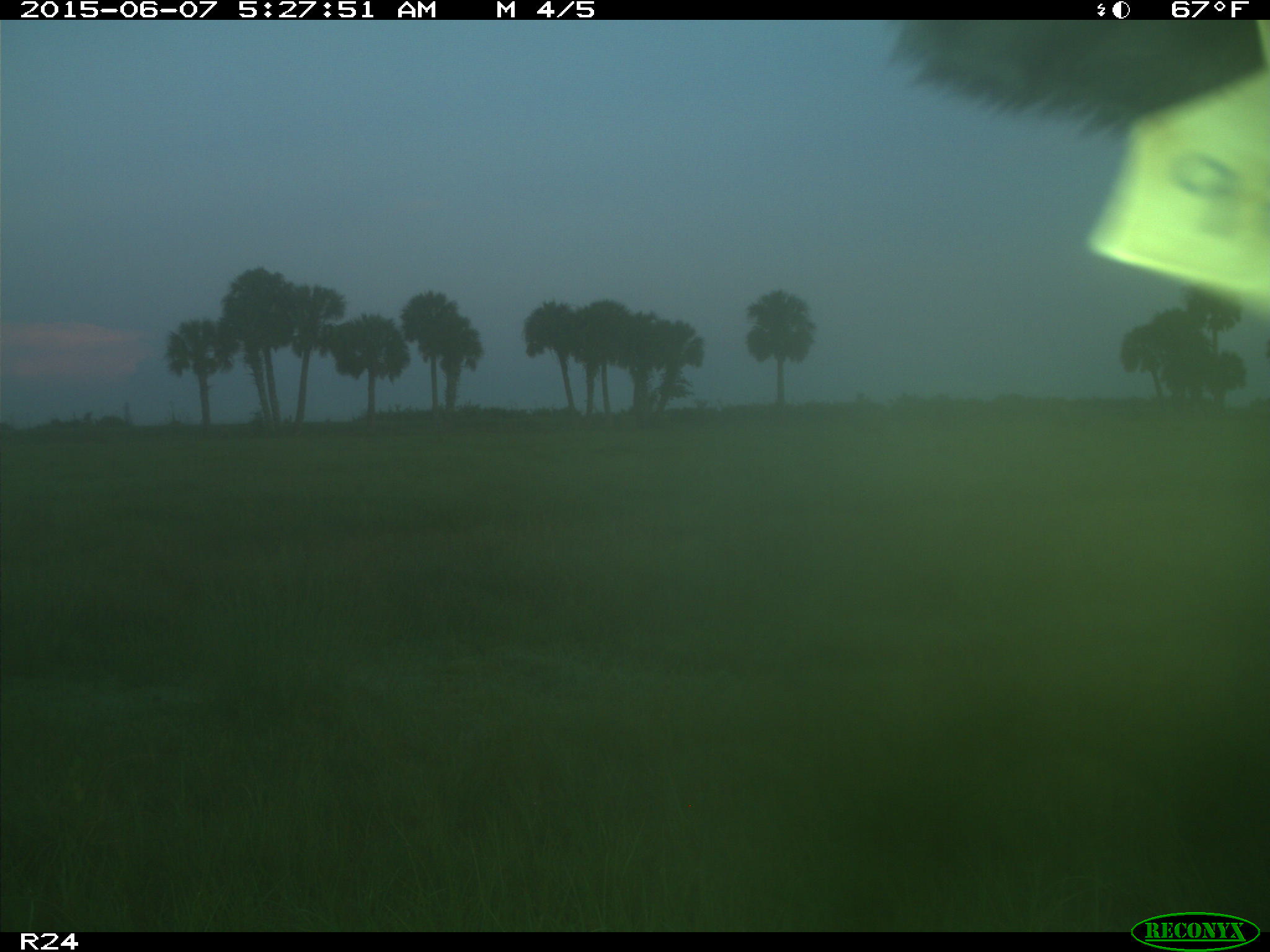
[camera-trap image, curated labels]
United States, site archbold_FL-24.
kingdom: Animalia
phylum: Chordata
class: Mammalia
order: Artiodactyla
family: Bovidae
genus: Bos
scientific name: Bos taurus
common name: domestic cow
Bos taurus (domestic cow).